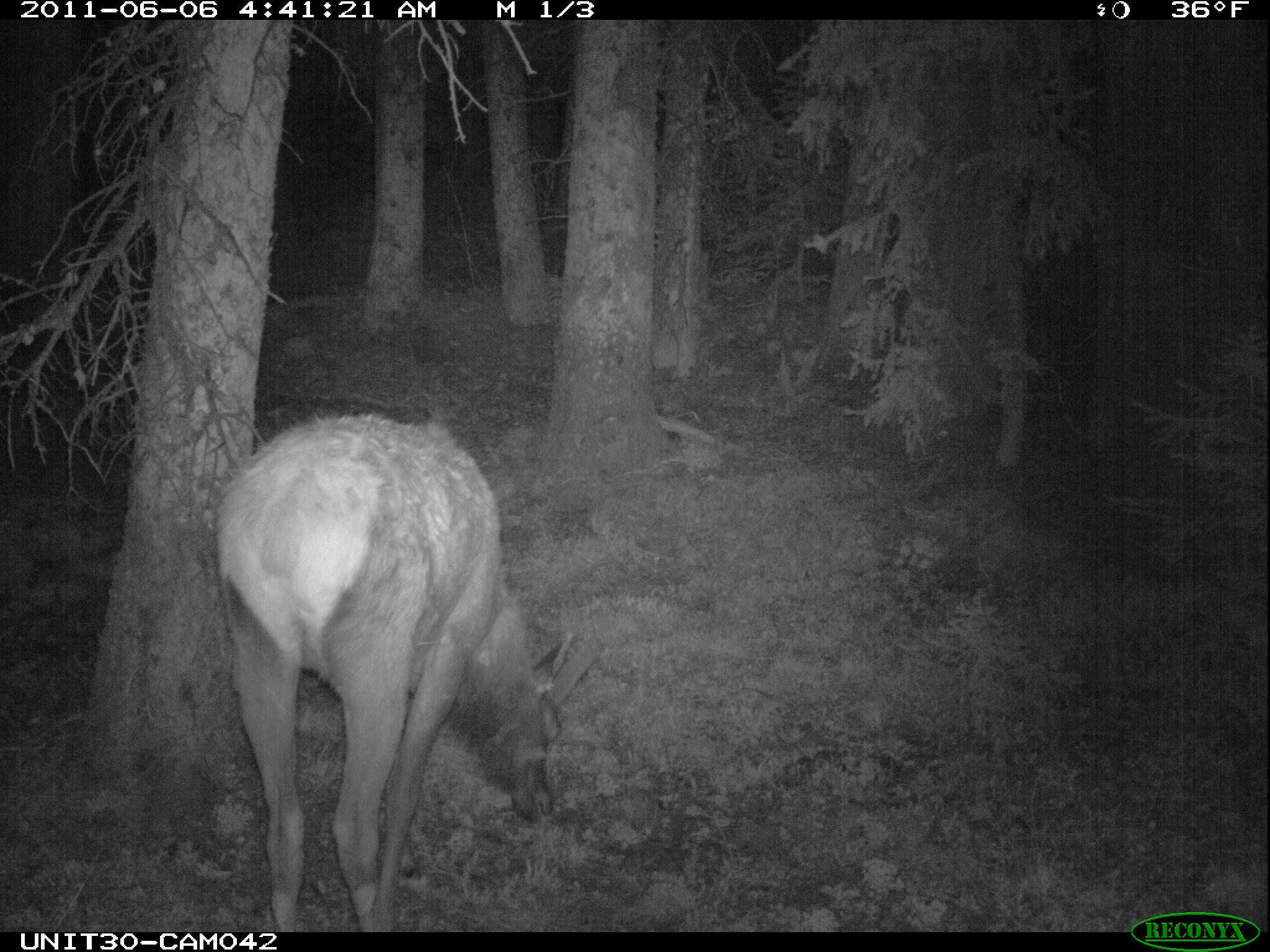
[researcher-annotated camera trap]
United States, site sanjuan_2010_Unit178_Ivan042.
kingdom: Animalia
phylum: Chordata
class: Mammalia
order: Artiodactyla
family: Cervidae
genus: Cervus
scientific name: Cervus elaphus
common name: red deer